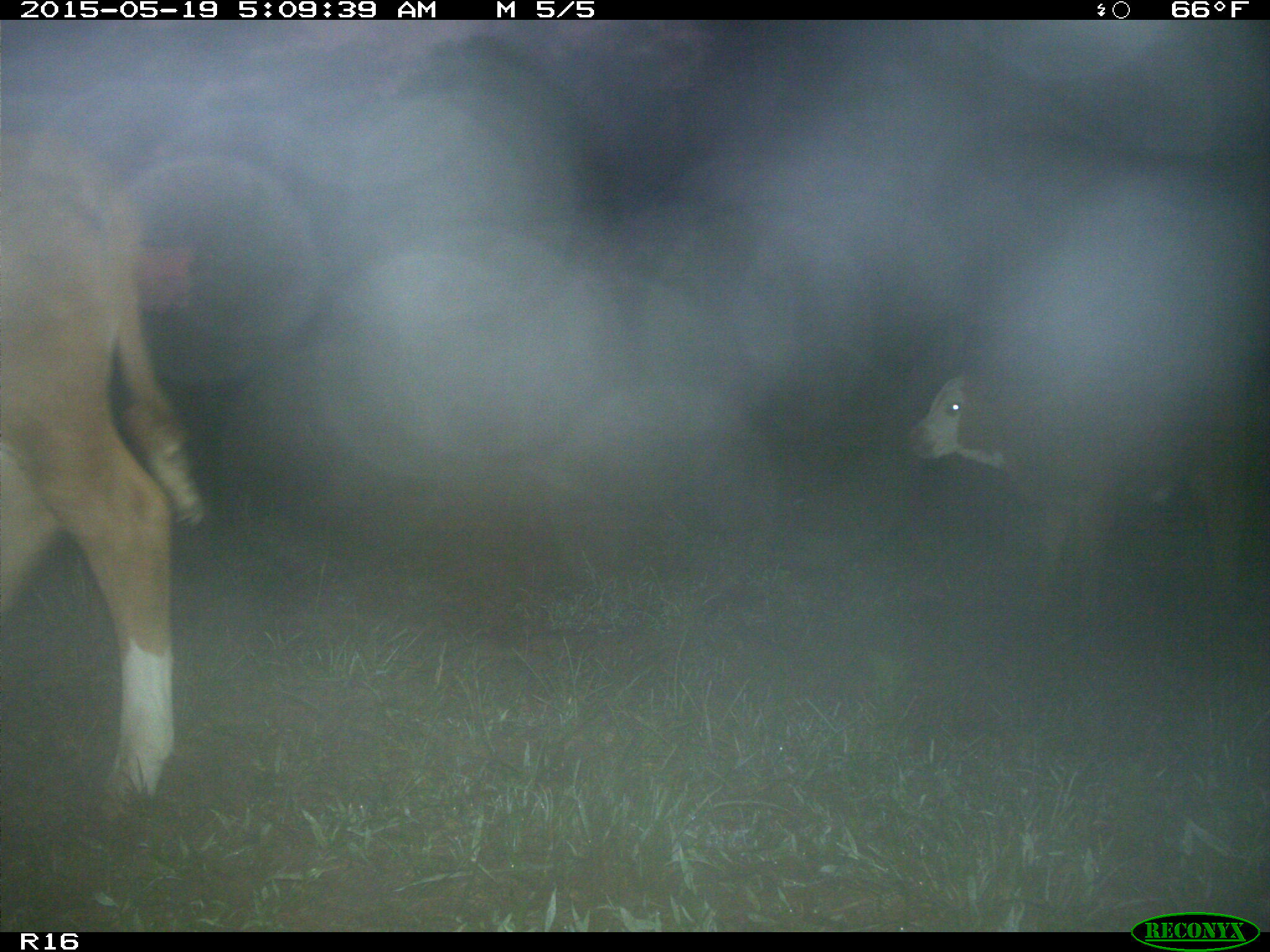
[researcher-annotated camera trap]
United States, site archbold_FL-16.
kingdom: Animalia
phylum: Chordata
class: Mammalia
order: Artiodactyla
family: Bovidae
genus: Bos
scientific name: Bos taurus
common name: domestic cow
Bos taurus (domestic cow).